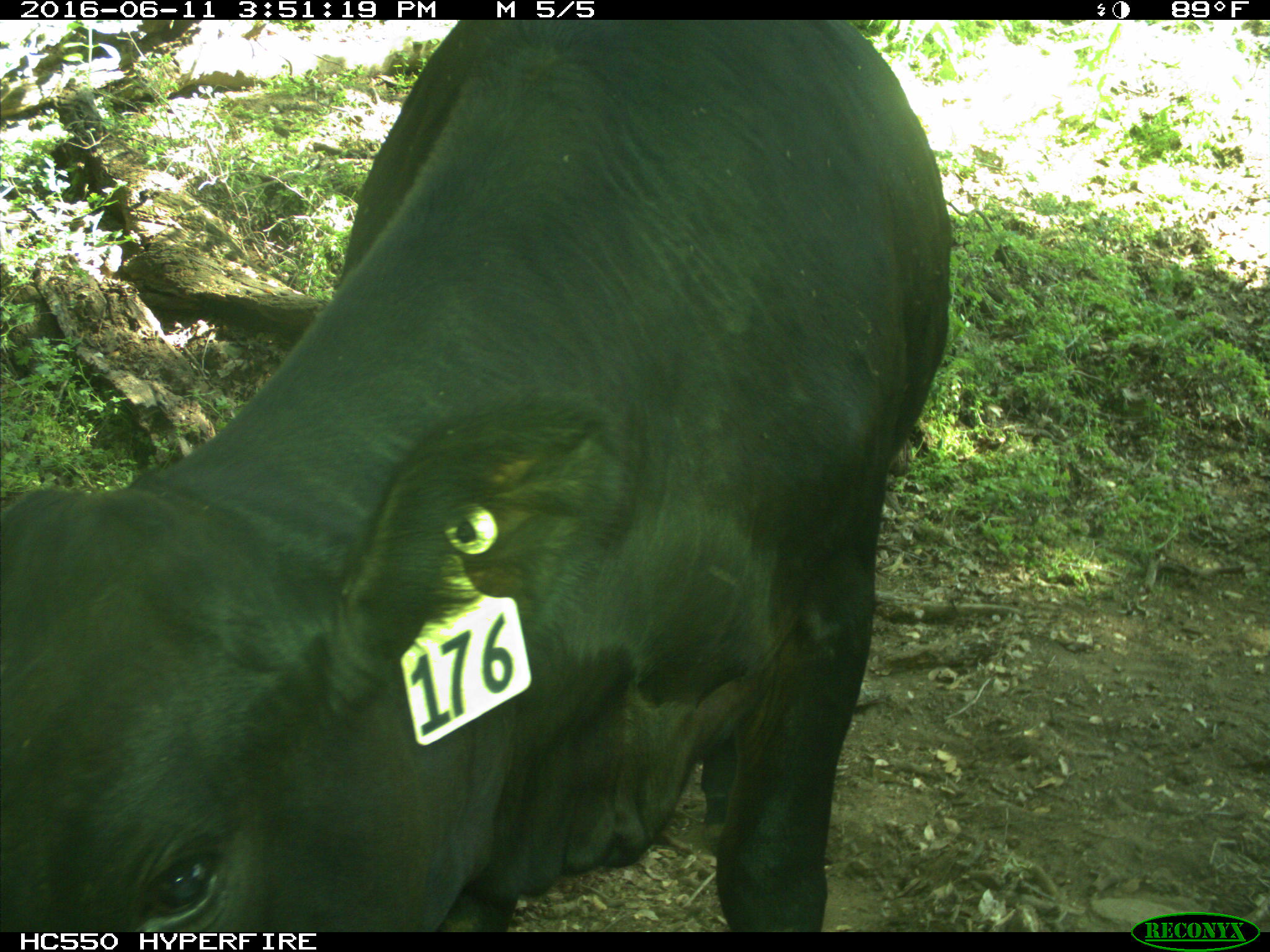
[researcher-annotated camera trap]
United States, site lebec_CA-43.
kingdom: Animalia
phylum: Chordata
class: Mammalia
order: Artiodactyla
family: Bovidae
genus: Bos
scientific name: Bos taurus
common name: domestic cow